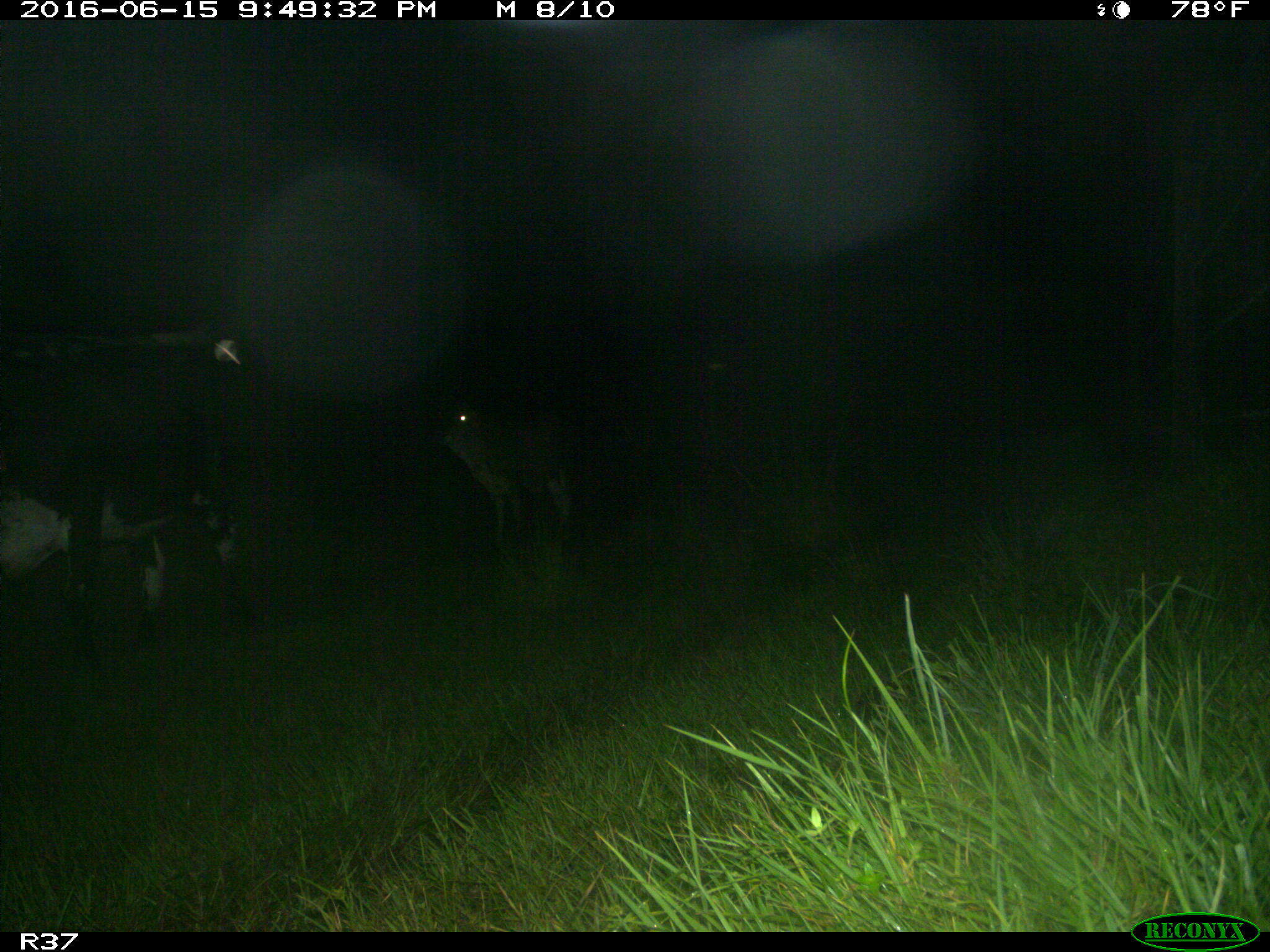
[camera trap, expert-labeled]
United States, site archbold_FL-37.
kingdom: Animalia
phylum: Chordata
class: Mammalia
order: Artiodactyla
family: Bovidae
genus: Bos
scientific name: Bos taurus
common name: domestic cow